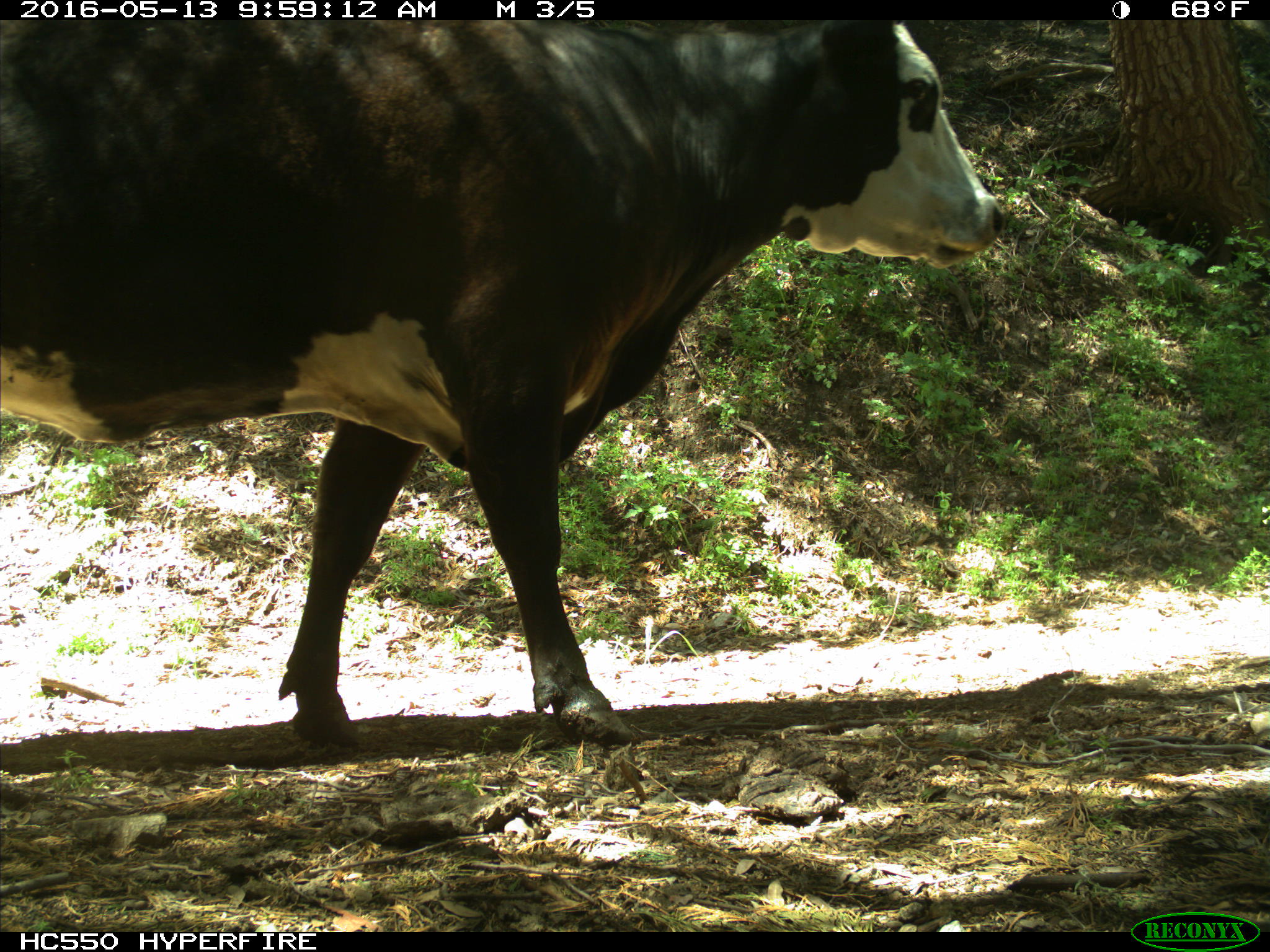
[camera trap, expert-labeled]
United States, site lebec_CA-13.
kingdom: Animalia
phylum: Chordata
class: Mammalia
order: Artiodactyla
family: Bovidae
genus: Bos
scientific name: Bos taurus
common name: domestic cow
Bos taurus (domestic cow).